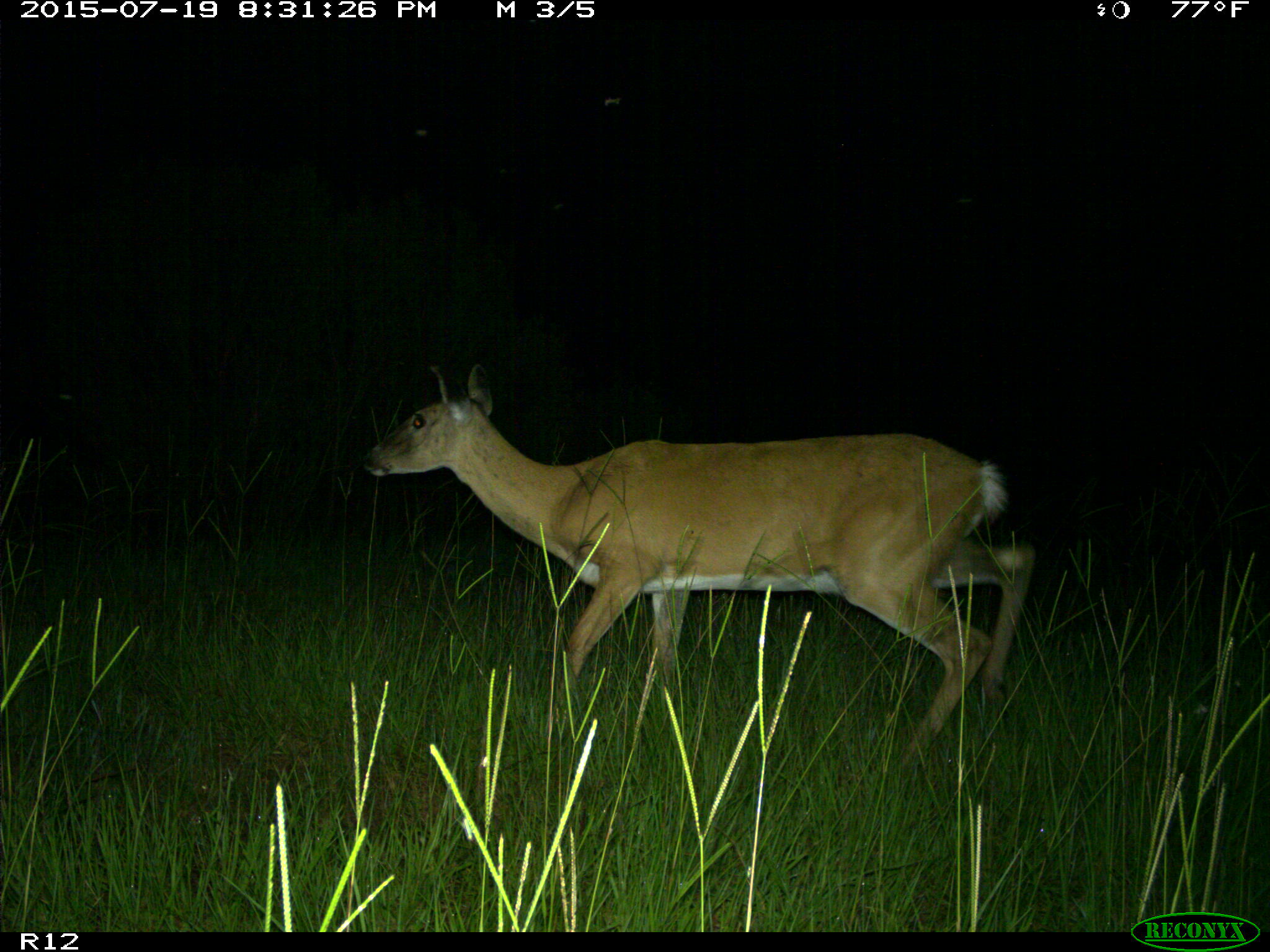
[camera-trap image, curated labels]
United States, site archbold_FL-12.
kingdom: Animalia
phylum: Chordata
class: Mammalia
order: Artiodactyla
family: Cervidae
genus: Odocoileus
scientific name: Odocoileus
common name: deer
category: unidentified deer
Unidentified deer (deer) (Odocoileus).